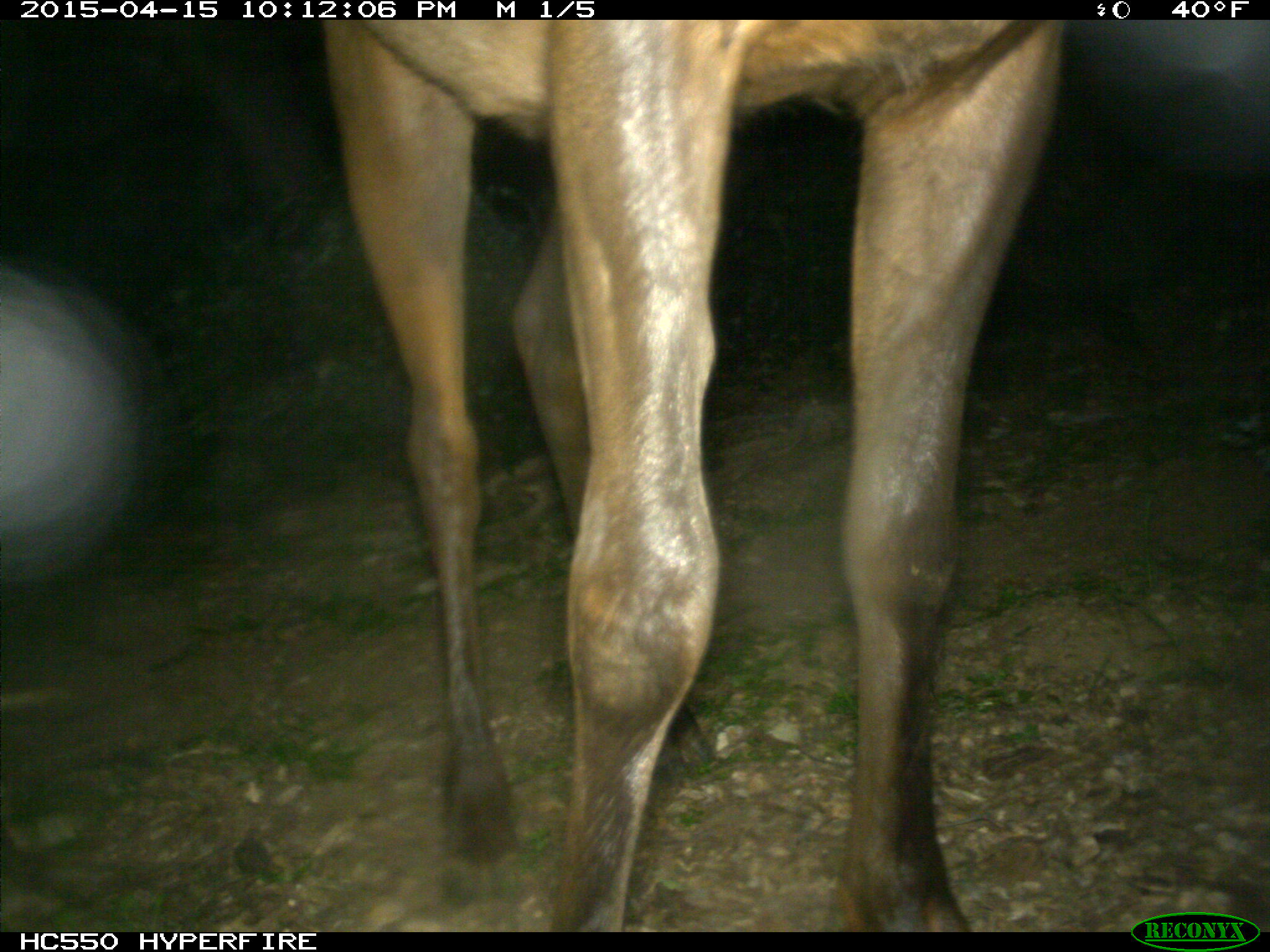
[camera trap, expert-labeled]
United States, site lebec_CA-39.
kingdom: Animalia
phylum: Chordata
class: Mammalia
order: Artiodactyla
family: Cervidae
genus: Cervus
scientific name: Cervus canadensis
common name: elk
Cervus canadensis (elk).